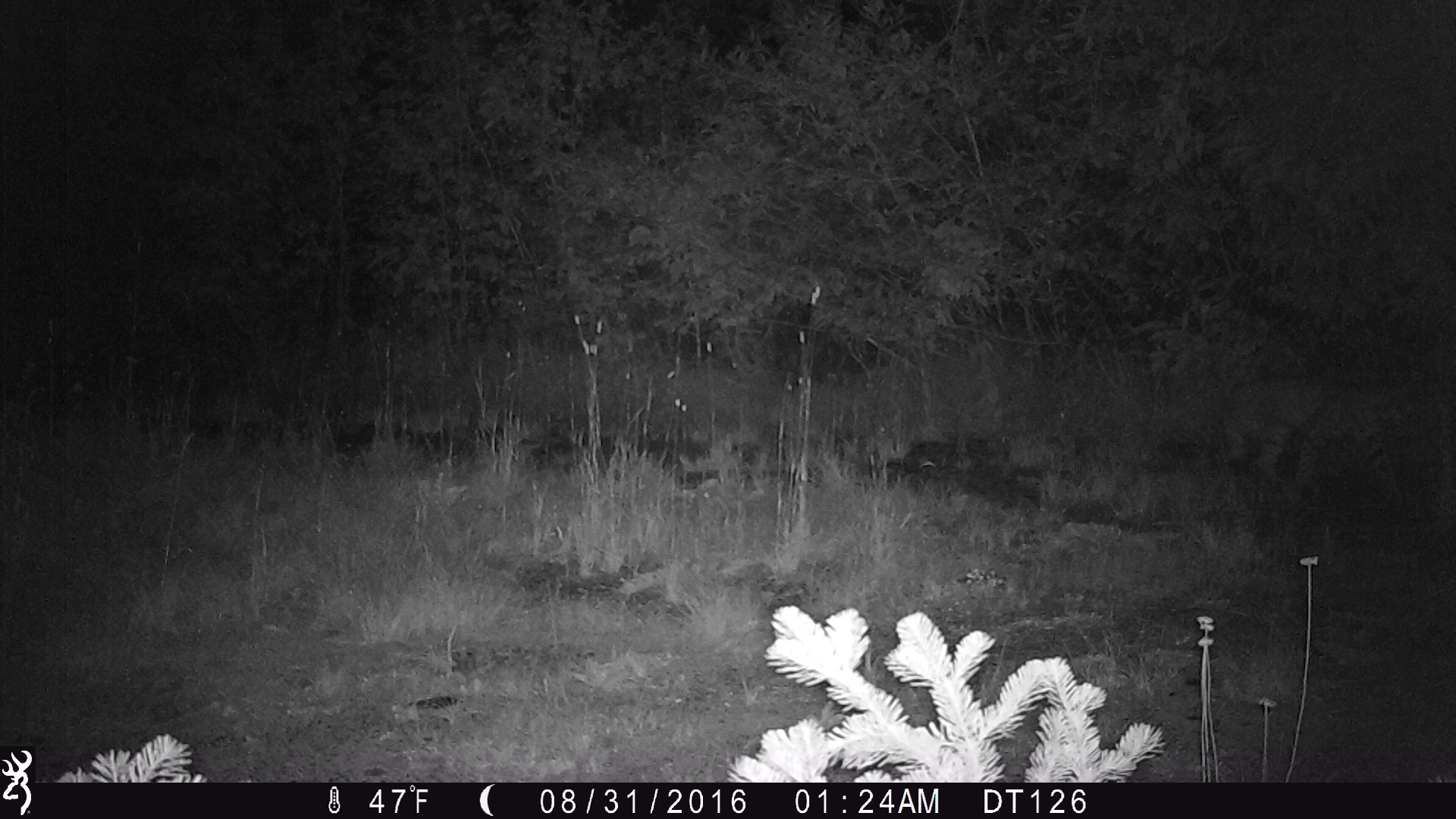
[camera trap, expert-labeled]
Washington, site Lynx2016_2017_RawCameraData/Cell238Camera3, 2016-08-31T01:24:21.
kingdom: Animalia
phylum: Chordata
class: Mammalia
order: Carnivora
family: Felidae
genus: Lynx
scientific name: Lynx rufus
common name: bobcat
Lynx rufus (bobcat). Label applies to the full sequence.